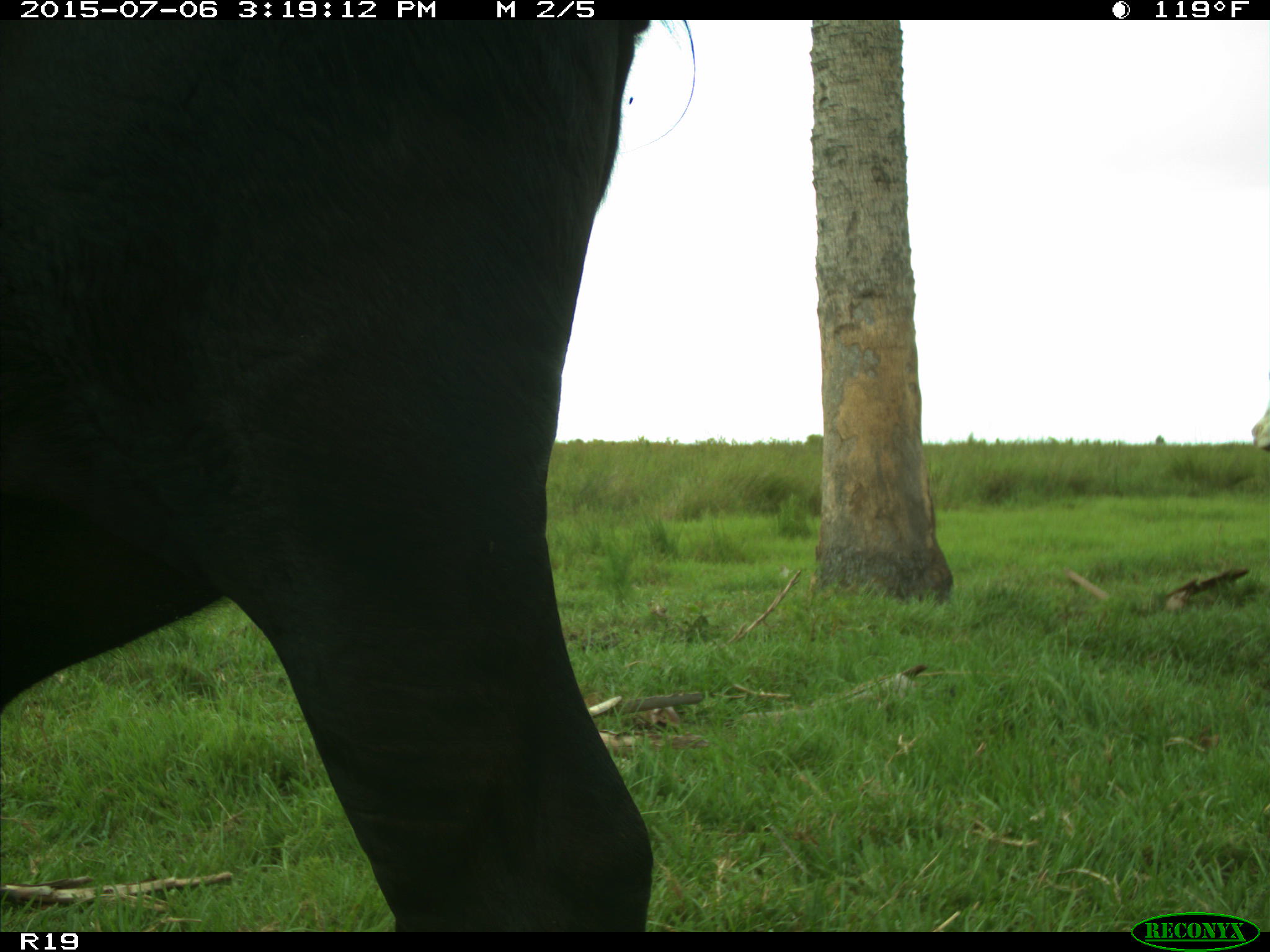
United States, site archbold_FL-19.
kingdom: Animalia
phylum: Chordata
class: Mammalia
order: Artiodactyla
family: Bovidae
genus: Bos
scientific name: Bos taurus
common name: domestic cow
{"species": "Bos taurus (domestic cow)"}